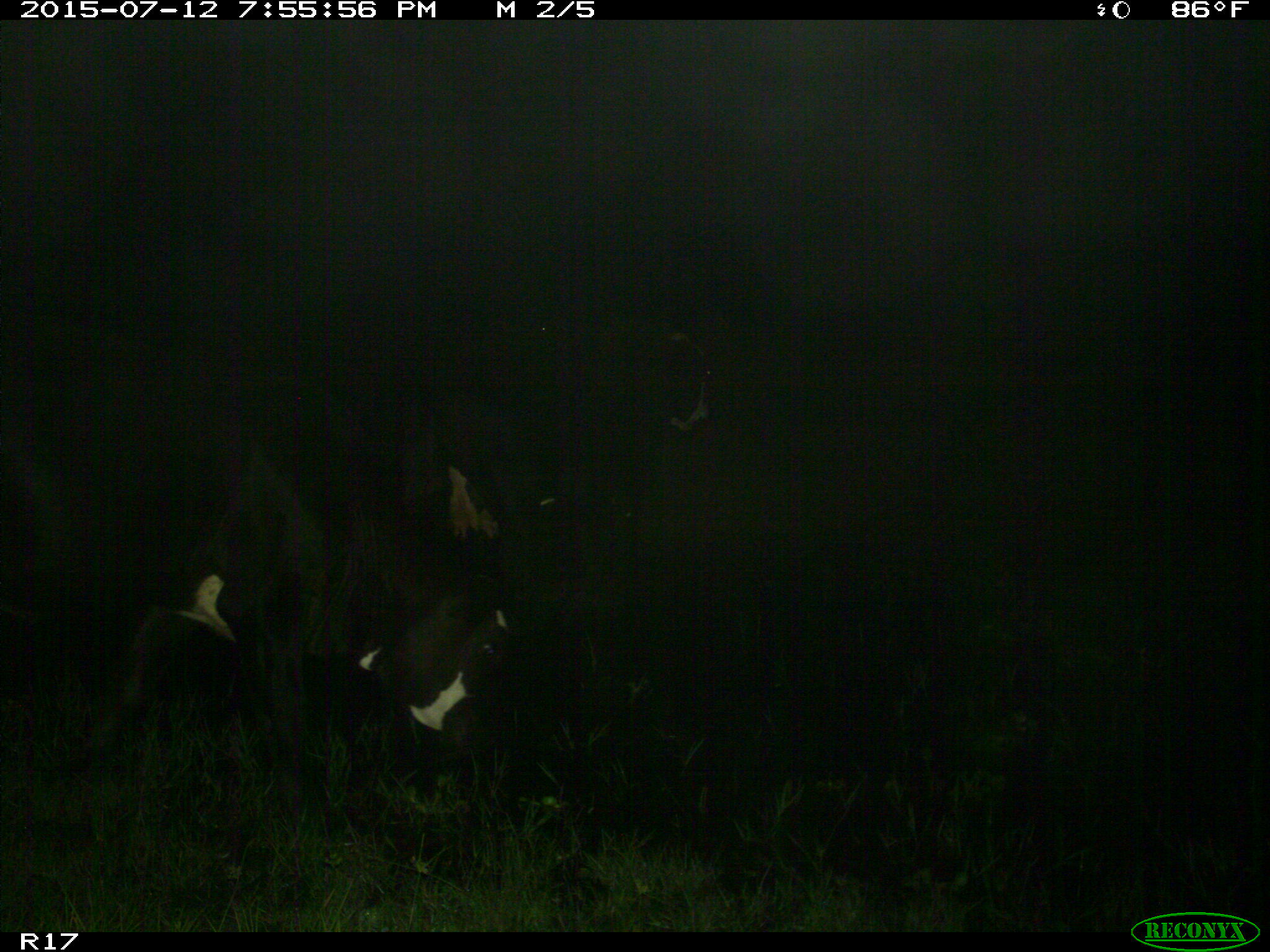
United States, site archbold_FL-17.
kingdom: Animalia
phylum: Chordata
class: Mammalia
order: Artiodactyla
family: Bovidae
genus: Bos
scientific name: Bos taurus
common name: domestic cow